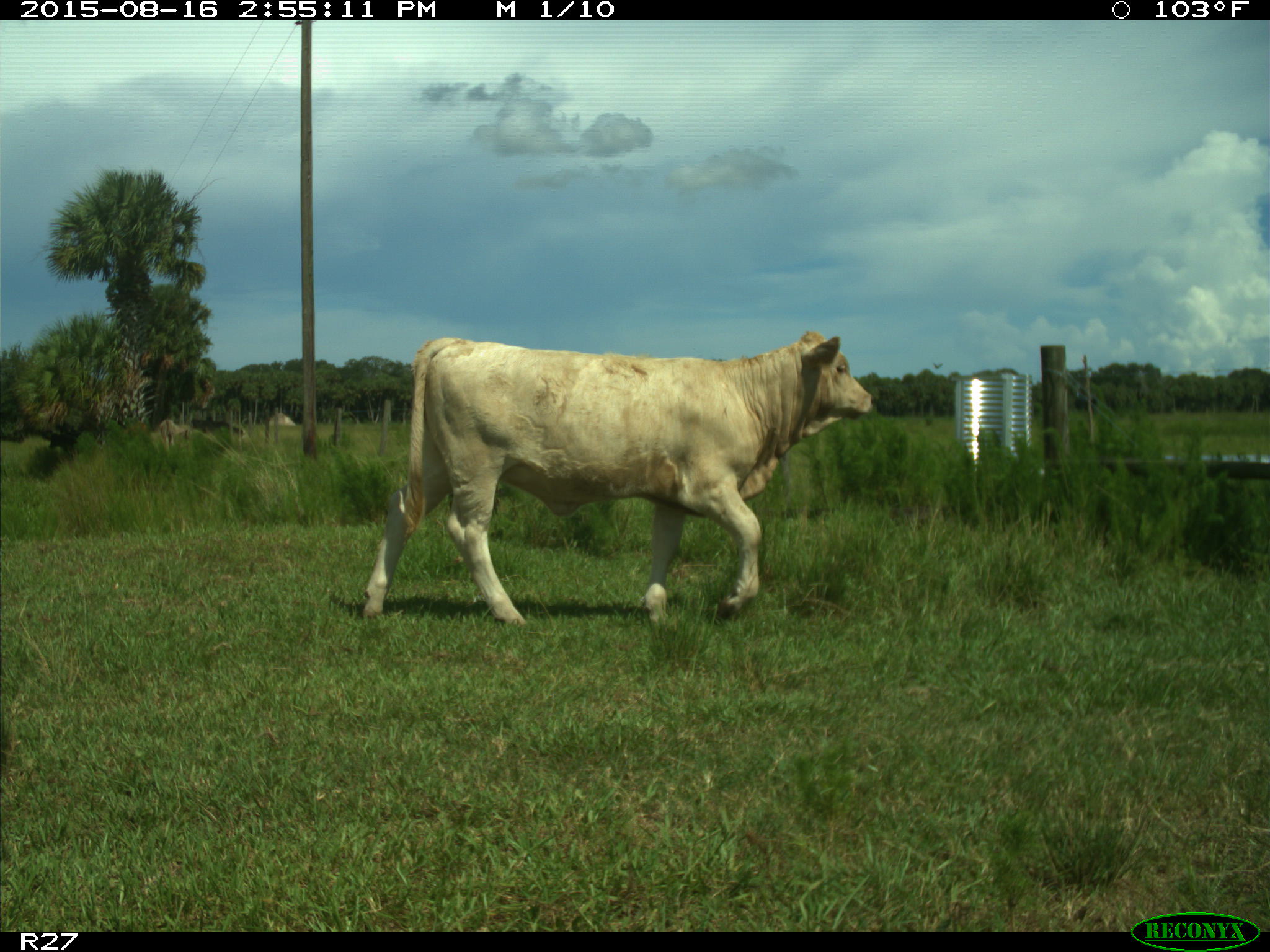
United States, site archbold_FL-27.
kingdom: Animalia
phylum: Chordata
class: Mammalia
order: Artiodactyla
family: Bovidae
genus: Bos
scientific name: Bos taurus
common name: domestic cow